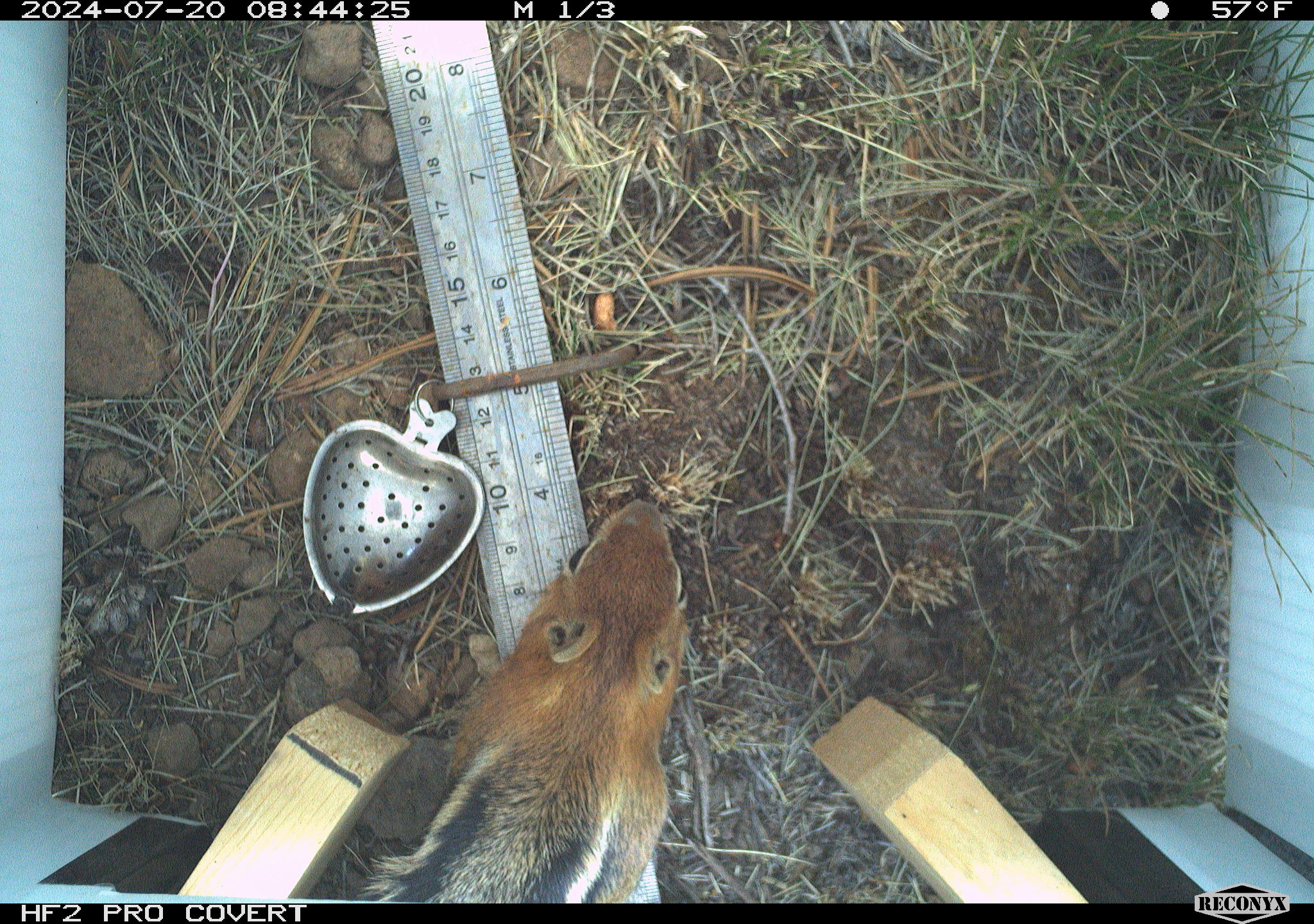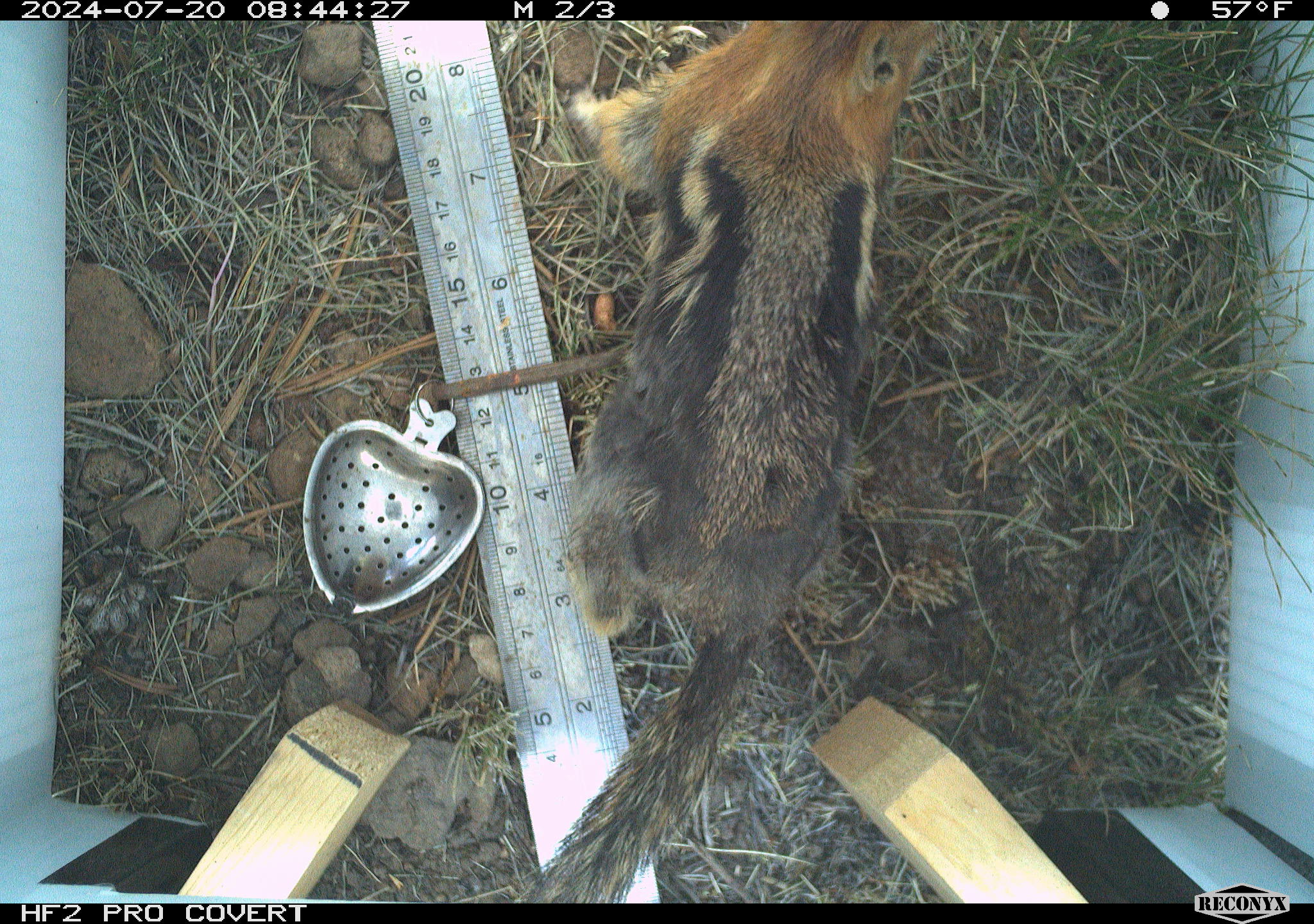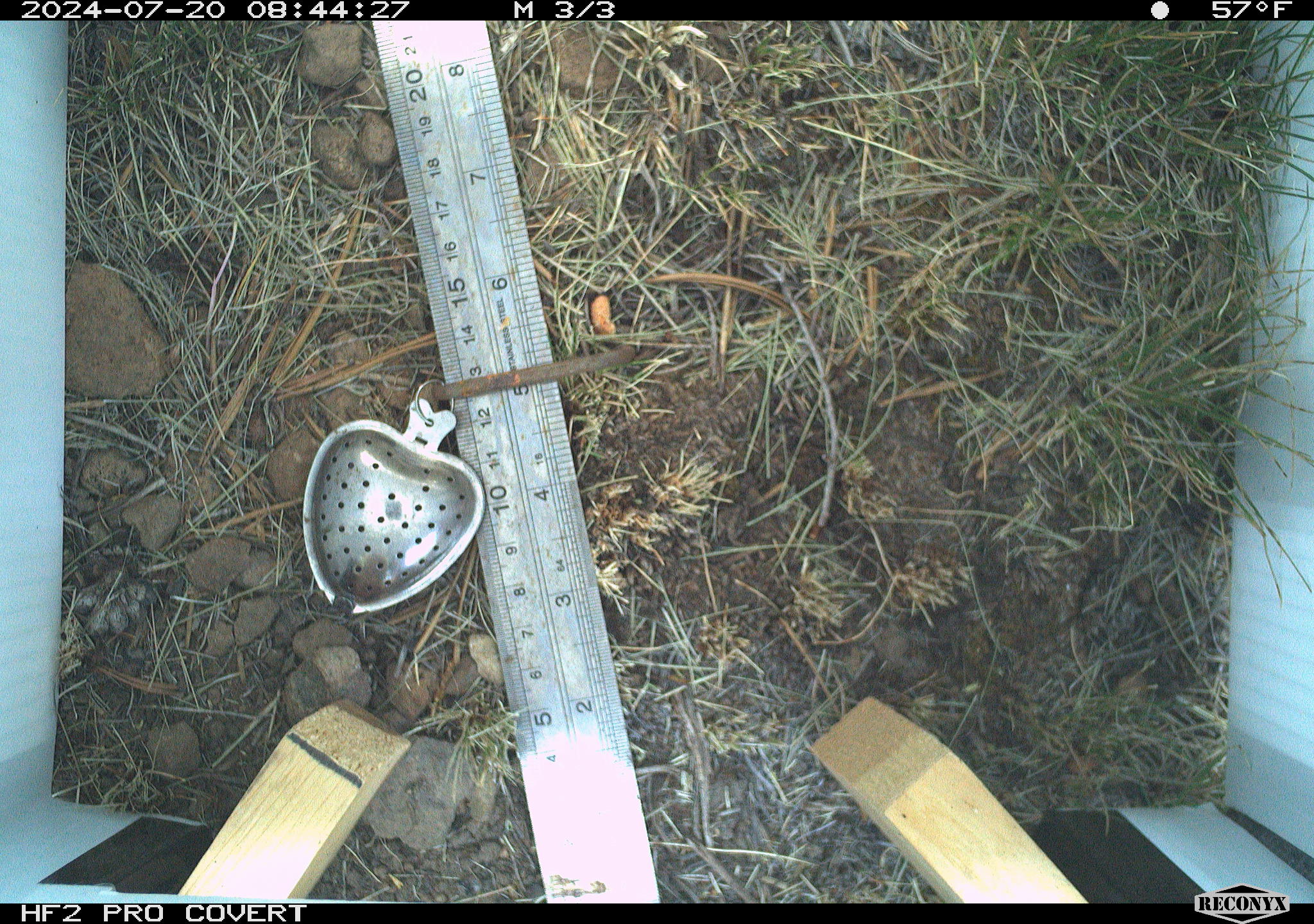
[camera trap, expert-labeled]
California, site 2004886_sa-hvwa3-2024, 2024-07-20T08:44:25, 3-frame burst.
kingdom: Animalia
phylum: Chordata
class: Mammalia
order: Rodentia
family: Sciuridae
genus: Callospermophilus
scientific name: Callospermophilus lateralis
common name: golden mantled ground squirrel